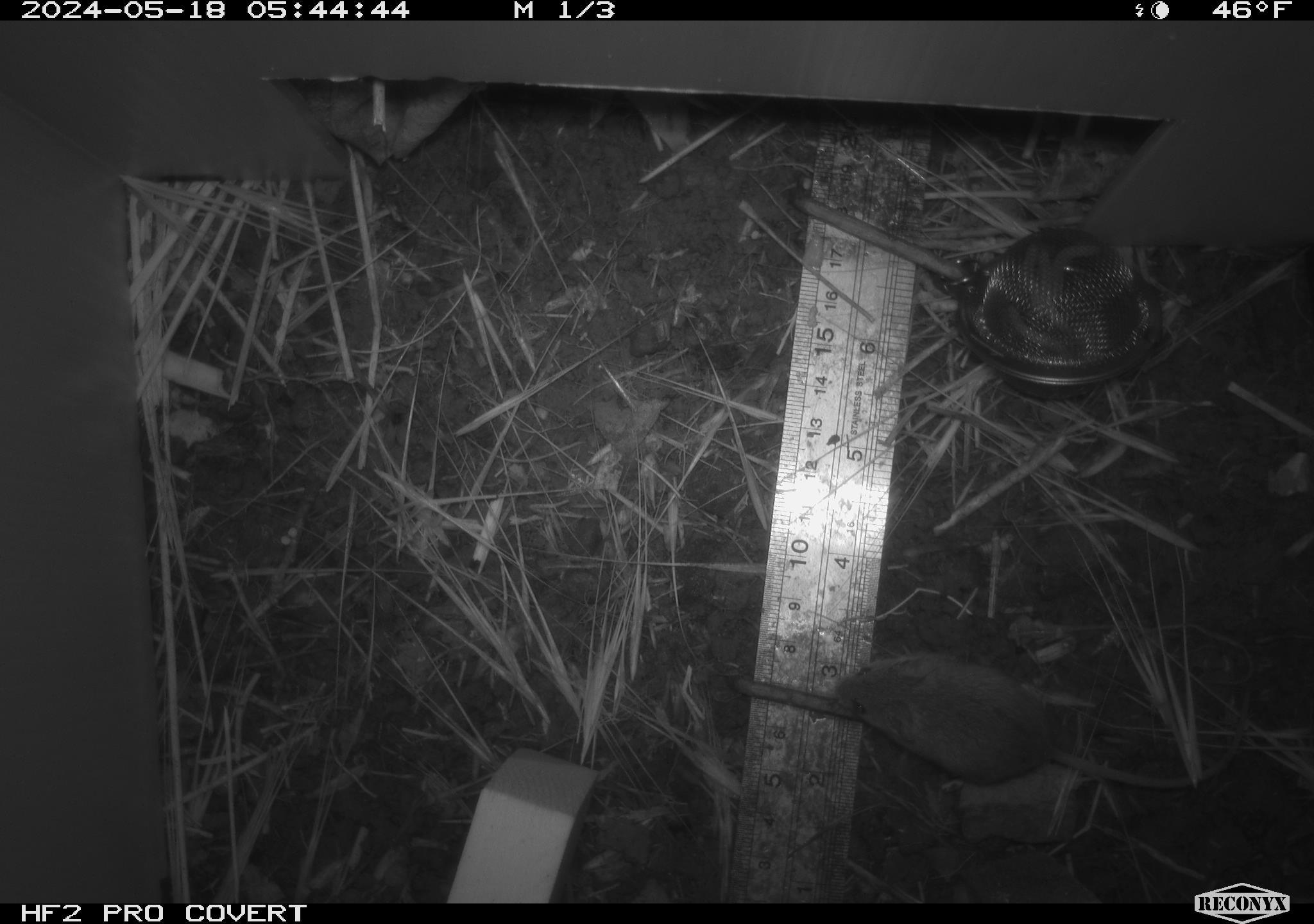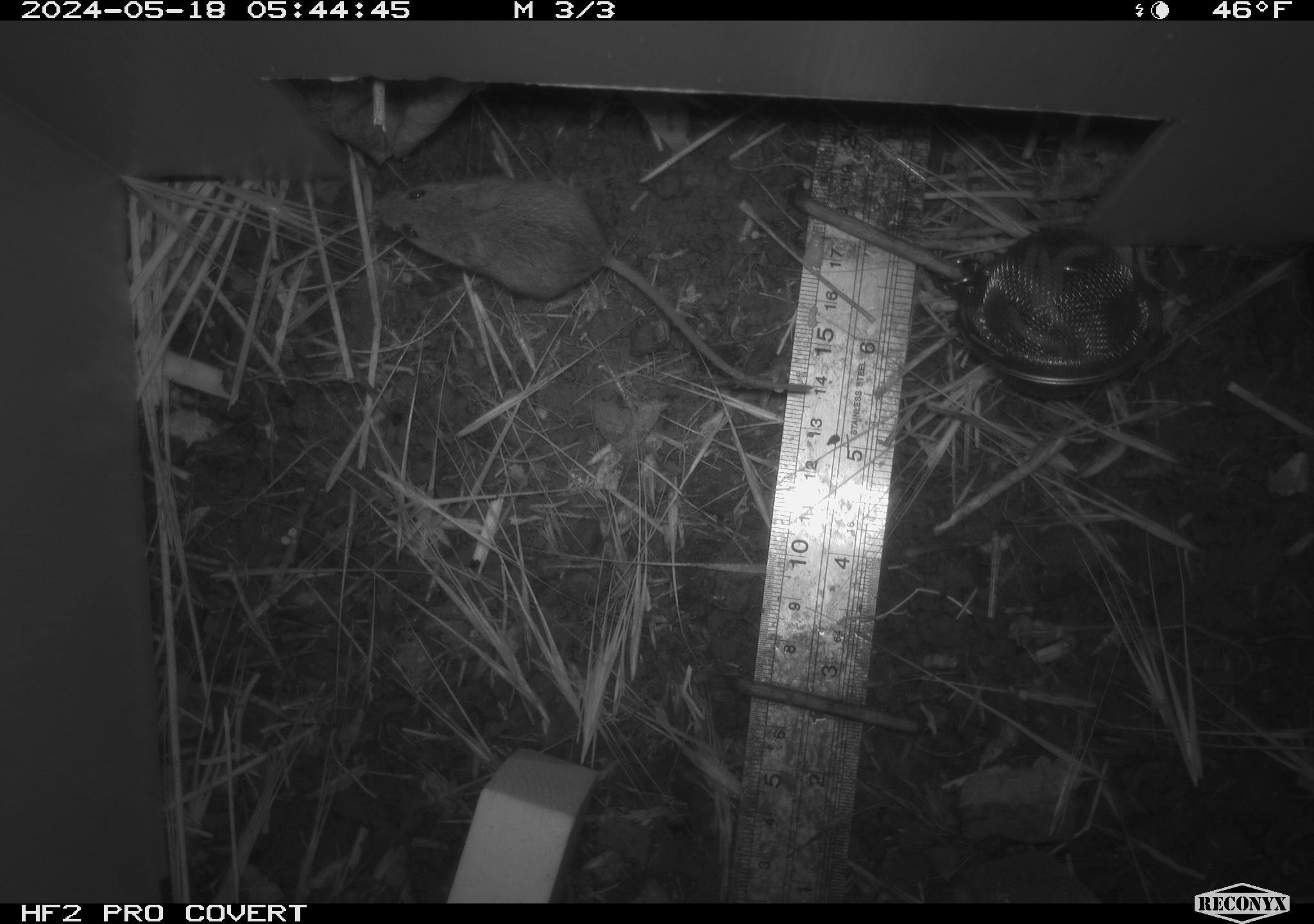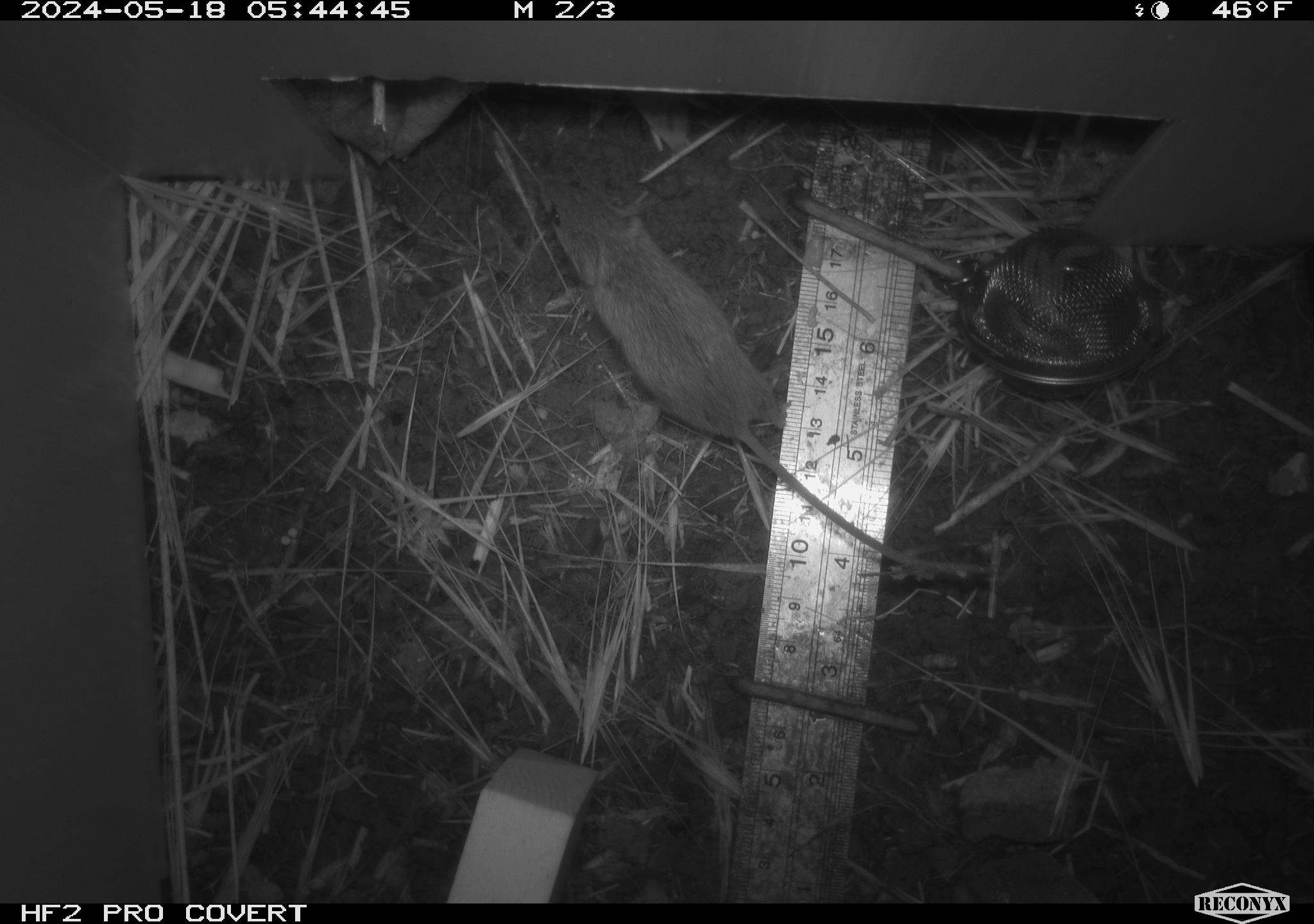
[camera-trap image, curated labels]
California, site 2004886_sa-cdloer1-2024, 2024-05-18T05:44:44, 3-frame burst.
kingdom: Animalia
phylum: Chordata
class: Mammalia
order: Rodentia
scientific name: Rodentia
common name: mouse species